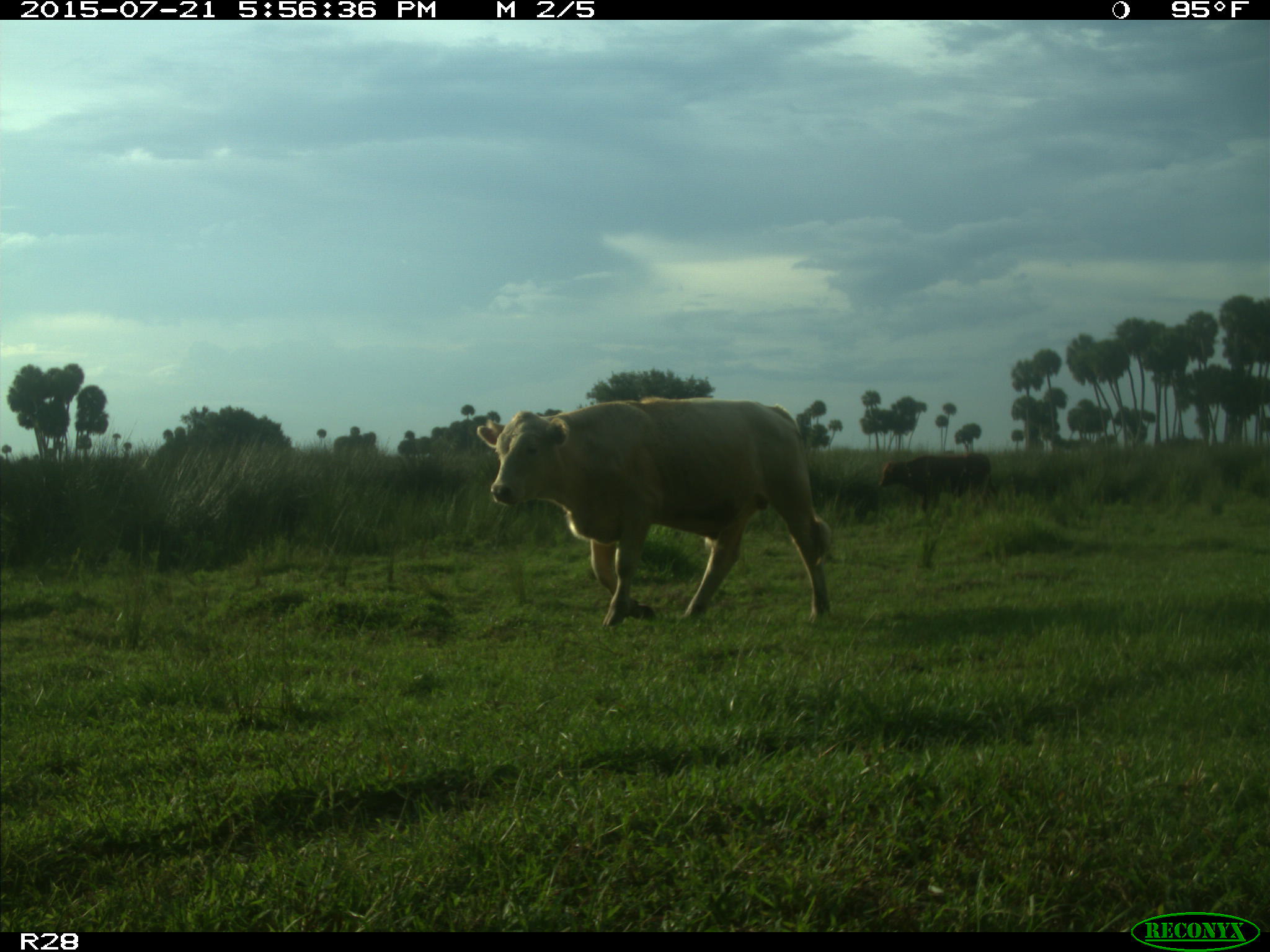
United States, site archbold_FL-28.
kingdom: Animalia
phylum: Chordata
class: Mammalia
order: Artiodactyla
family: Bovidae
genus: Bos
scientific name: Bos taurus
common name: domestic cow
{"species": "Bos taurus (domestic cow)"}